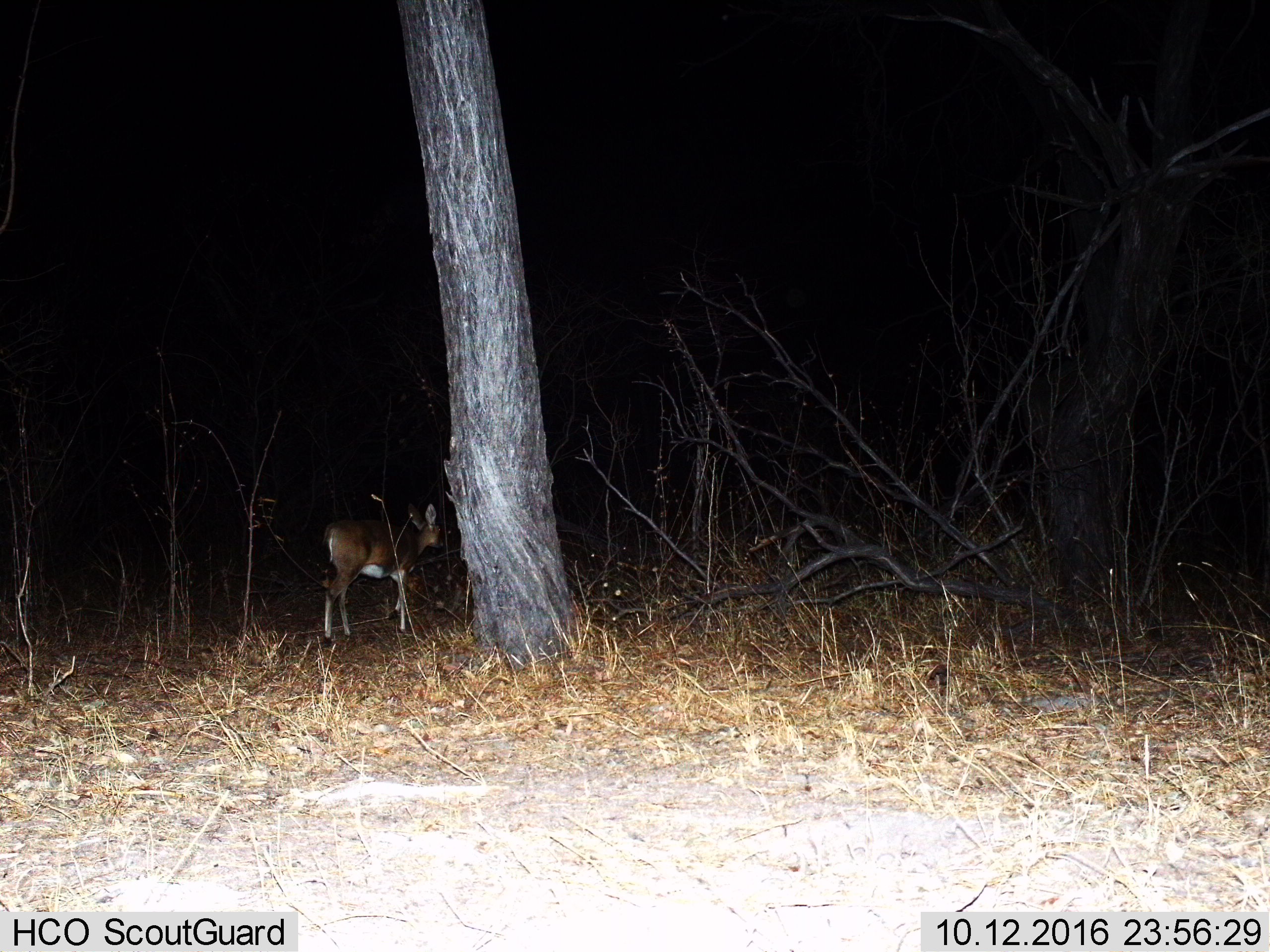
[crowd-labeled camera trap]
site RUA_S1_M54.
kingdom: Animalia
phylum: Chordata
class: Mammalia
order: Artiodactyla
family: Bovidae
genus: Sylvicapra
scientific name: Sylvicapra grimmia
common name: common duiker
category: duikercommongrey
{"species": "duikercommongrey (common duiker) (Sylvicapra grimmia)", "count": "1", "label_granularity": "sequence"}